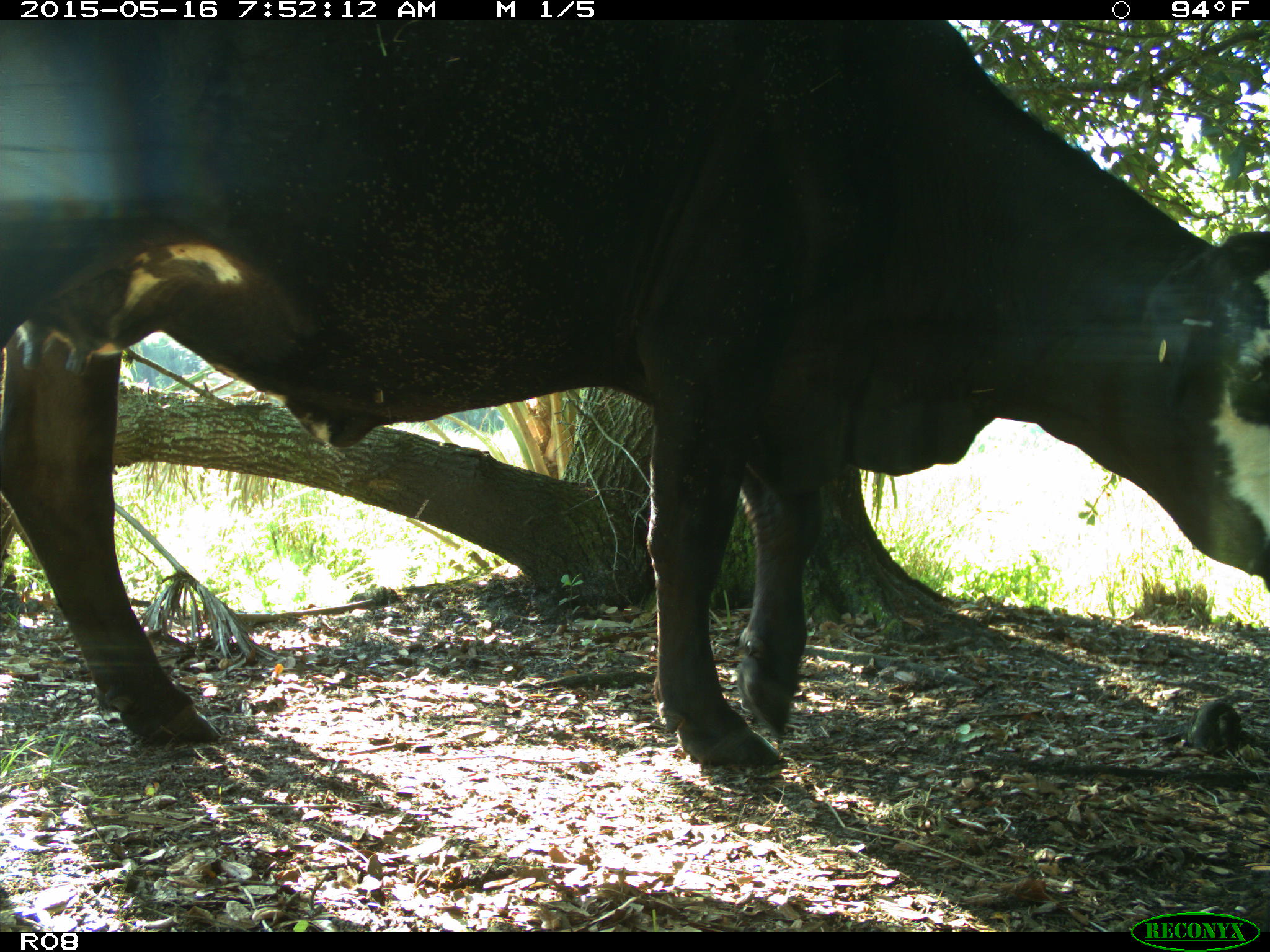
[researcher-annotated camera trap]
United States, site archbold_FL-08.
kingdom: Animalia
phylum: Chordata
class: Mammalia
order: Artiodactyla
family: Bovidae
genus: Bos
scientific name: Bos taurus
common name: domestic cow